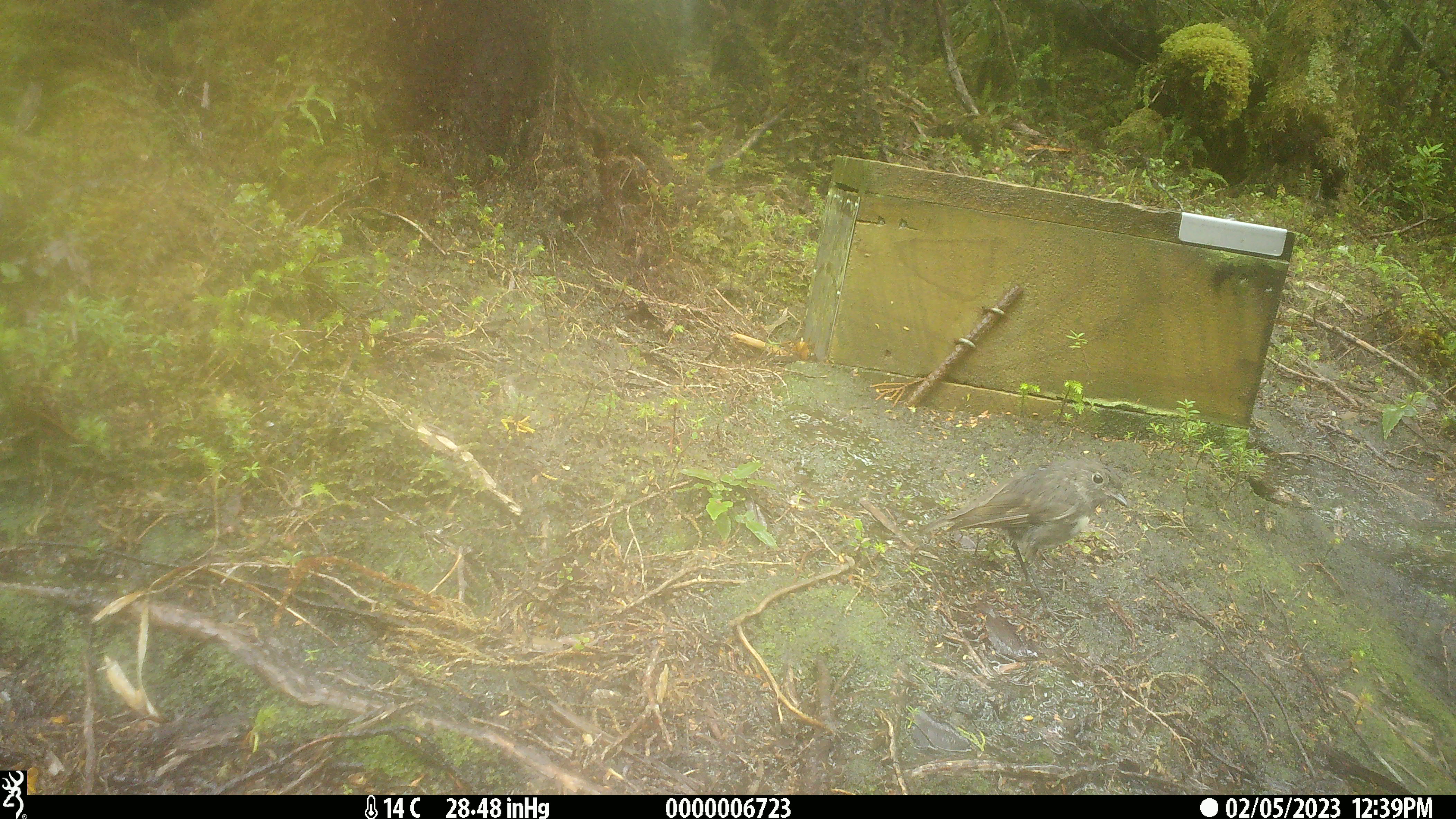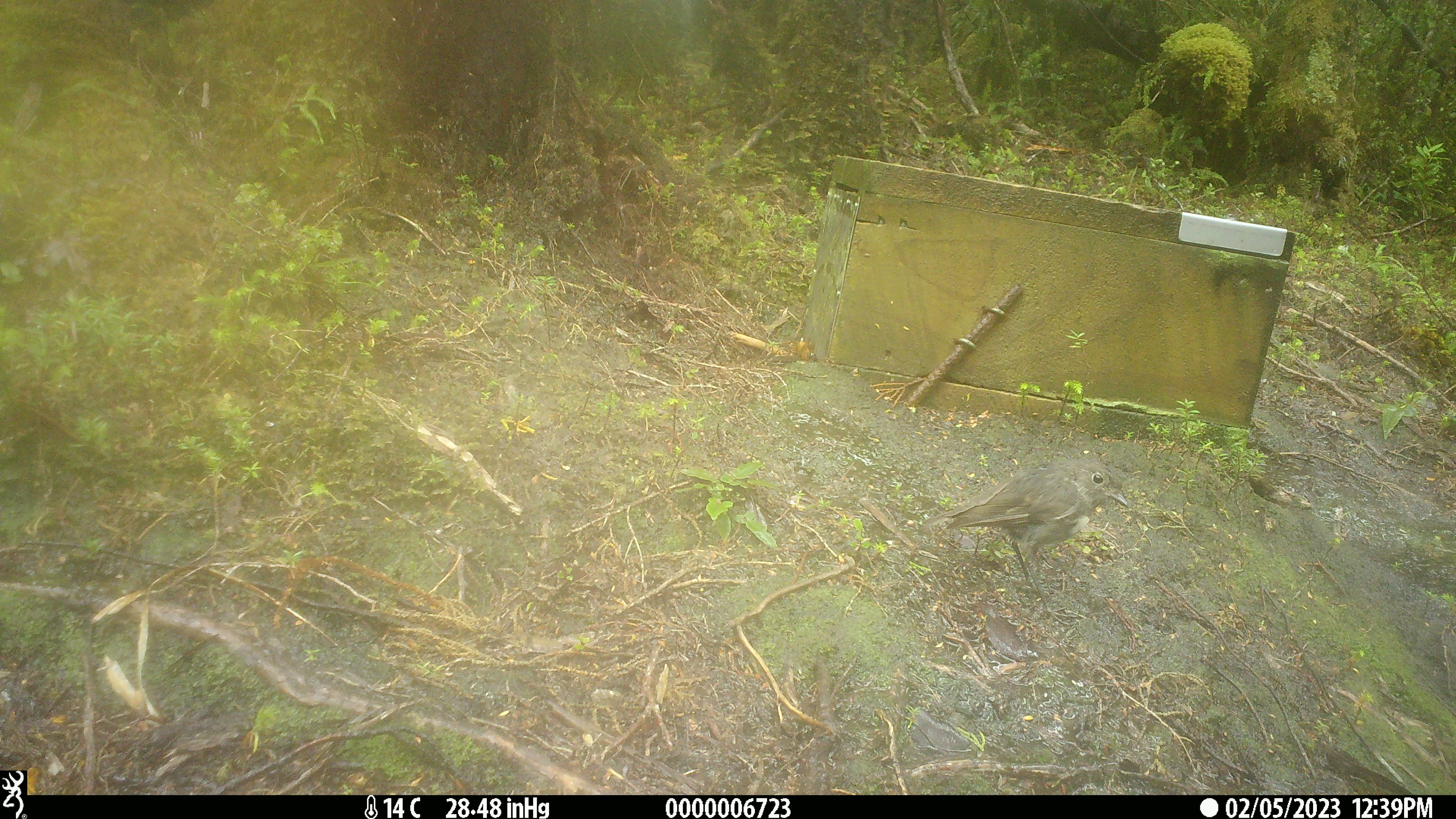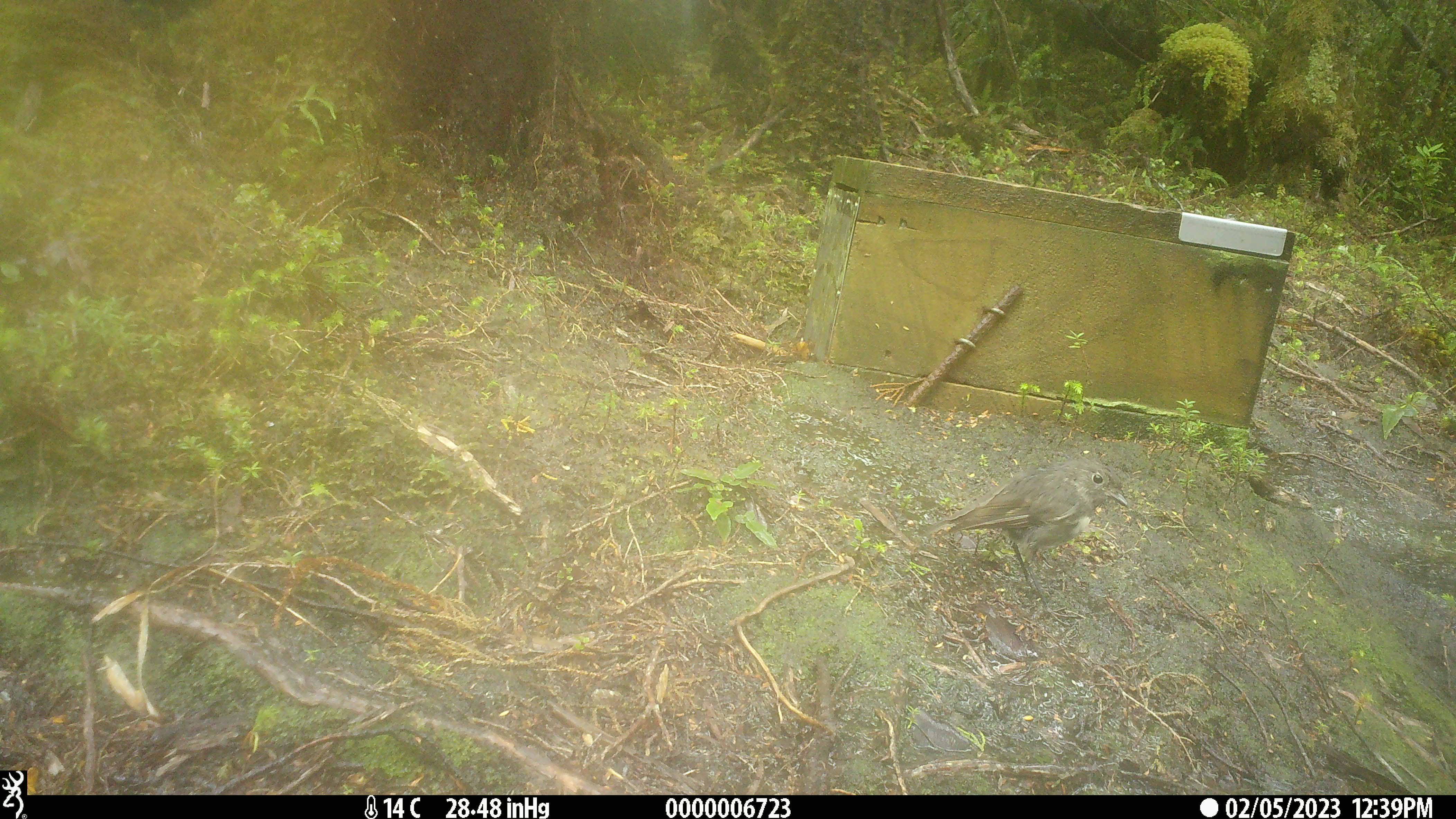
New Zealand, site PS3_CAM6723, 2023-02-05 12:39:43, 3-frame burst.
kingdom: Animalia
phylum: Chordata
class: Aves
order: Passeriformes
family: Petroicidae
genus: Petroica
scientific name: Petroica australis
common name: new zealand robin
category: robin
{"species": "robin (new zealand robin) (Petroica australis)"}